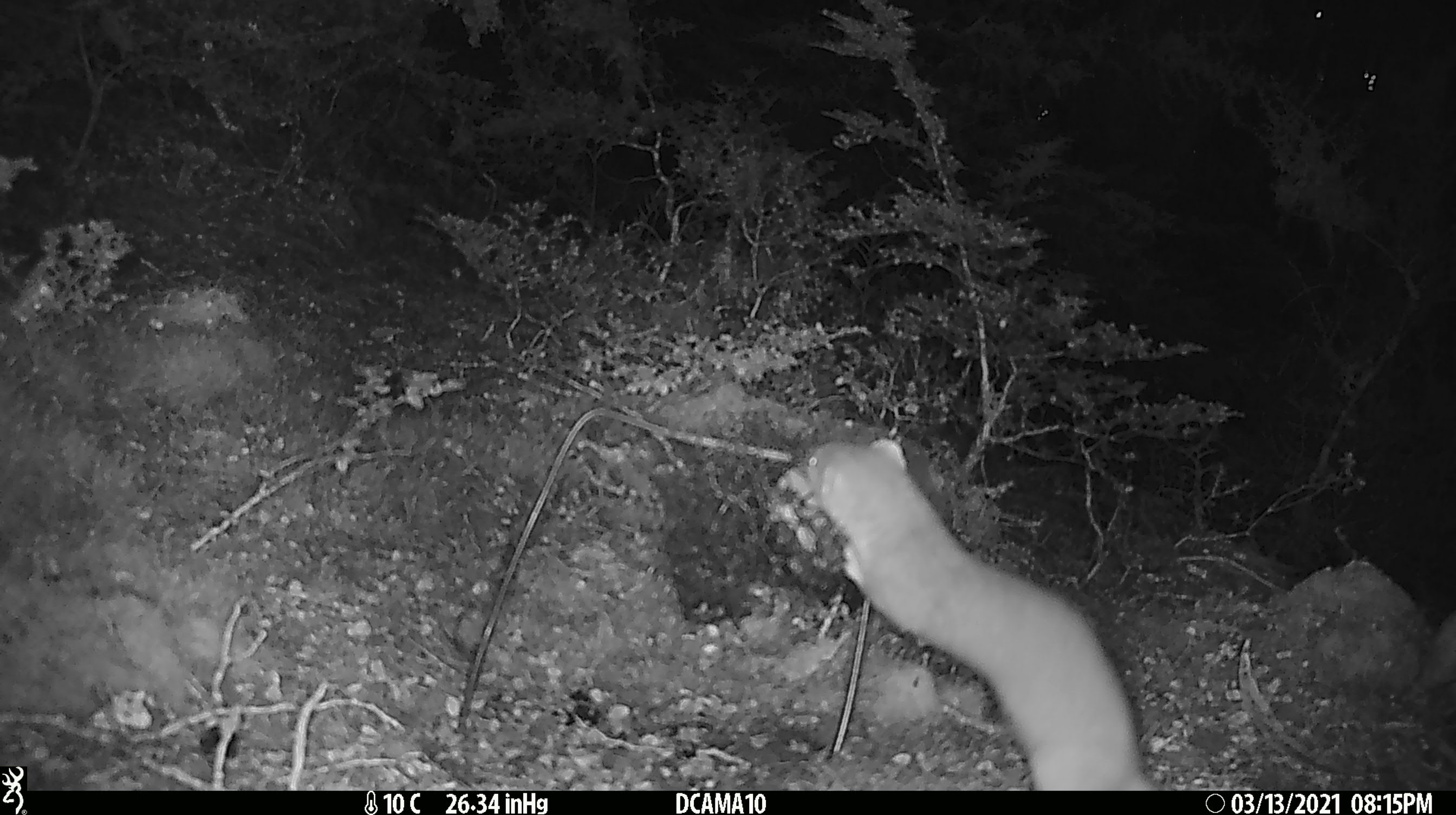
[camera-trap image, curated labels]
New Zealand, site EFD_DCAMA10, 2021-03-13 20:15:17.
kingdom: Animalia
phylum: Chordata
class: Mammalia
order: Carnivora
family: Mustelidae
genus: Mustela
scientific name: Mustela erminea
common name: stoat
Stoat (Mustela erminea).